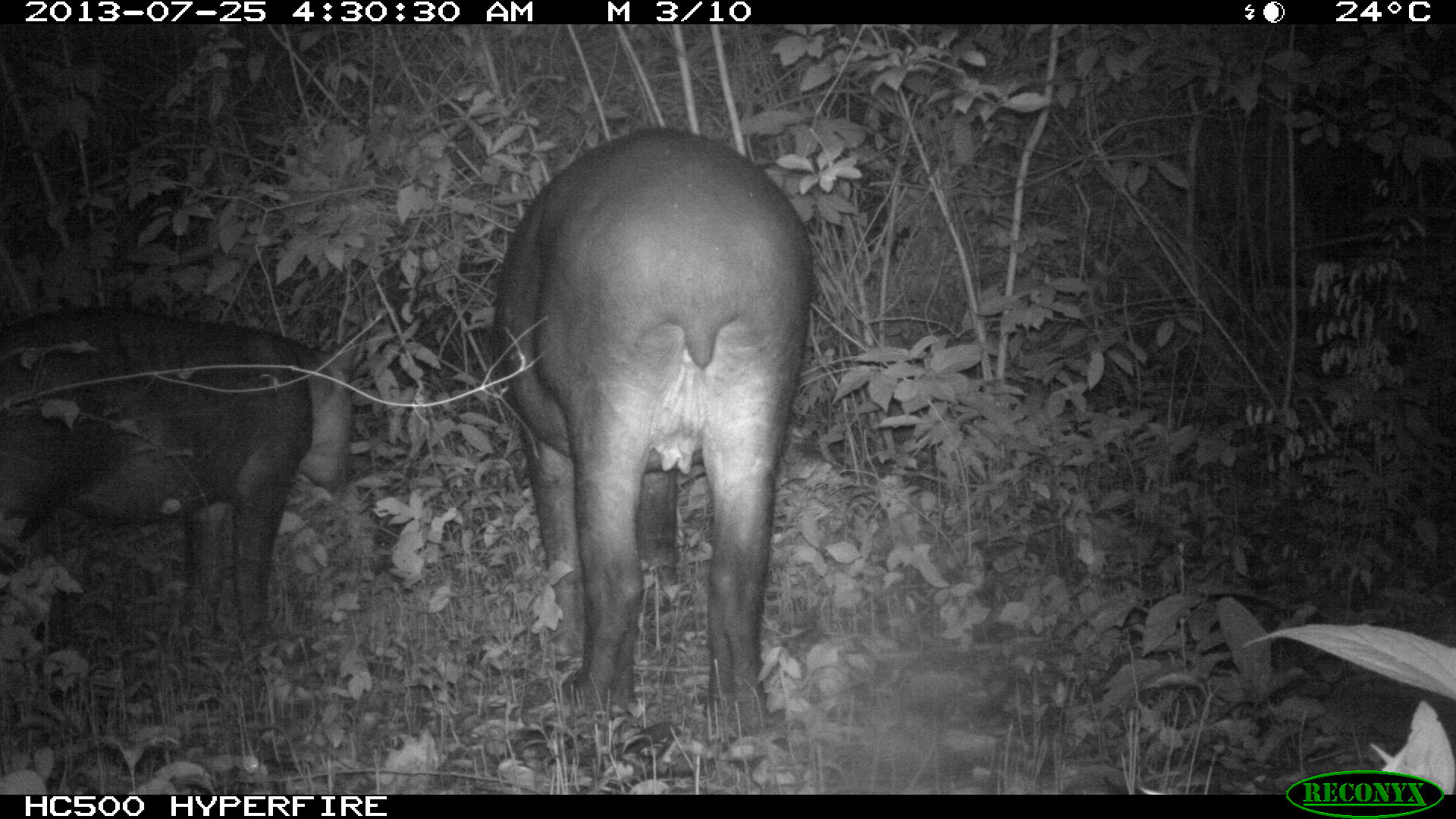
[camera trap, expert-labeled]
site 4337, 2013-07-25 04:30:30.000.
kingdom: Animalia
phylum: Chordata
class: Mammalia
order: Perissodactyla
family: Tapiridae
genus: Tapirus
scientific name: Tapirus bairdii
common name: baird's tapir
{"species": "Tapirus bairdii (baird's tapir)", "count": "2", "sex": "female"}